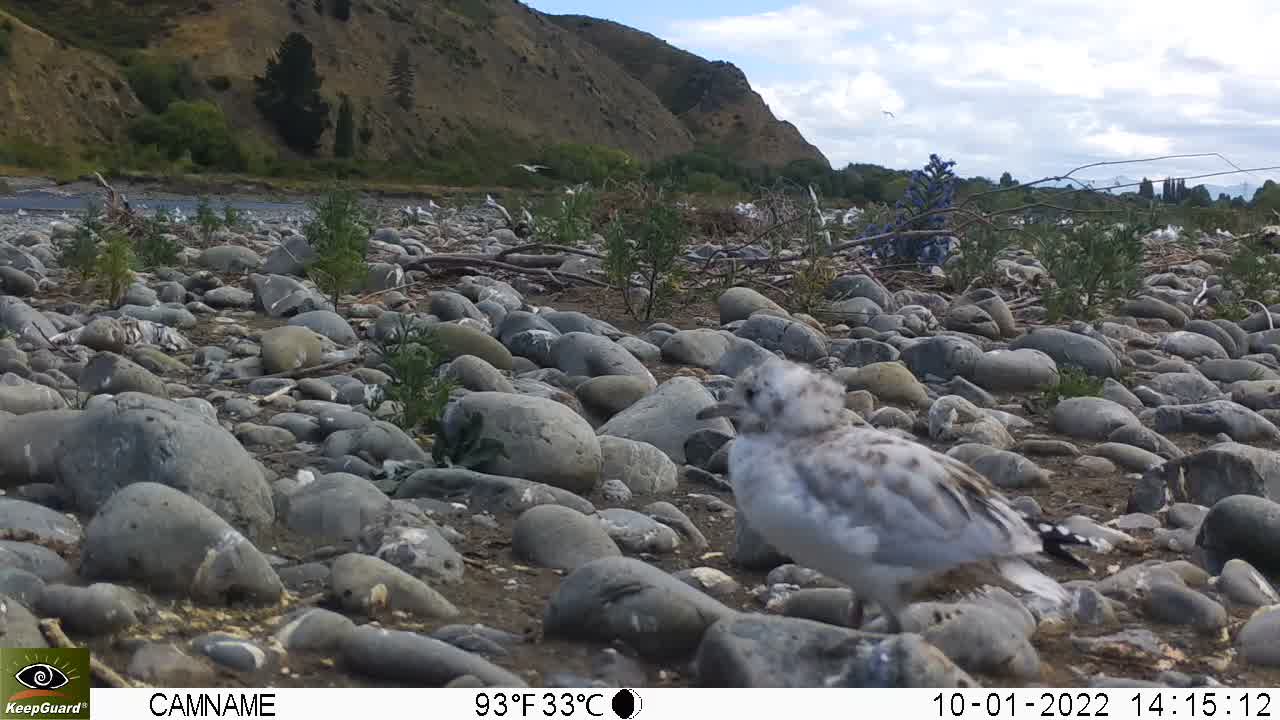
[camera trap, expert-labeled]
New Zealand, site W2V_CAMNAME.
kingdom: Animalia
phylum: Chordata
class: Aves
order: Charadriiformes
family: Laridae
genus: Chroicocephalus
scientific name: Chroicocephalus bulleri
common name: black-billed gull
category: black billed gull